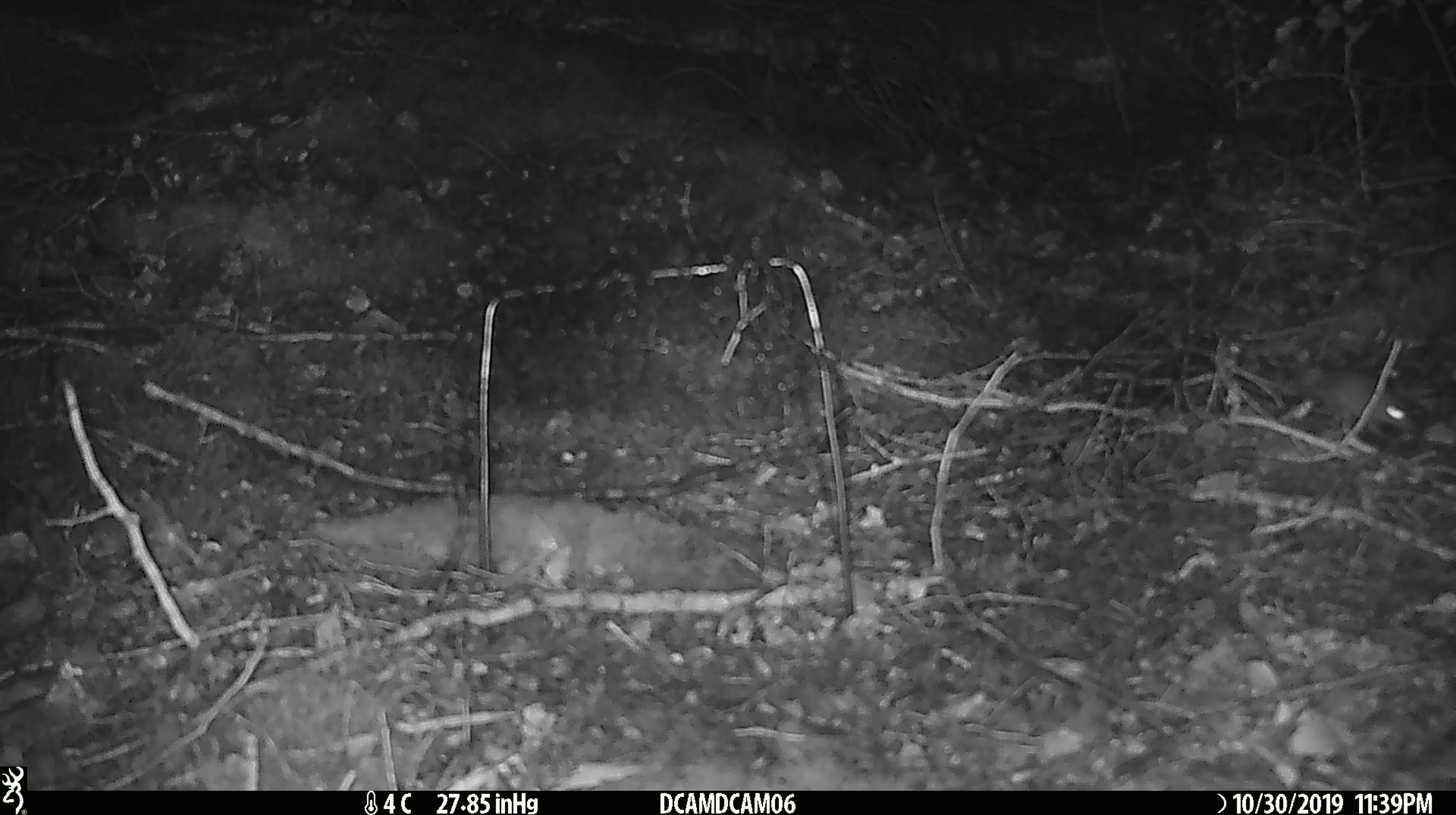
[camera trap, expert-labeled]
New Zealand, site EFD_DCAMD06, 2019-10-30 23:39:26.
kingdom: Animalia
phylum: Chordata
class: Mammalia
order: Rodentia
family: Muridae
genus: Mus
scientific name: Mus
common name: mouse